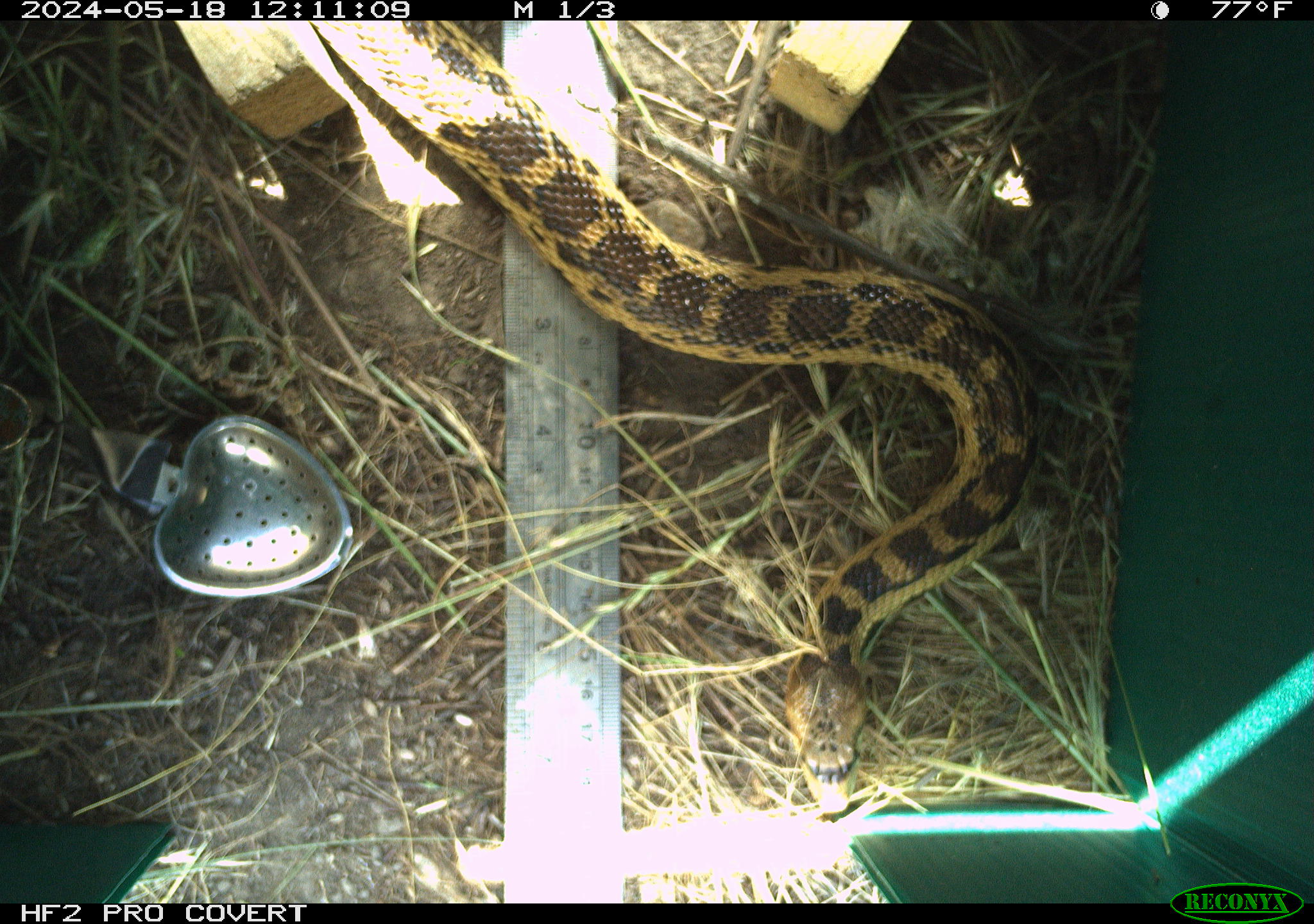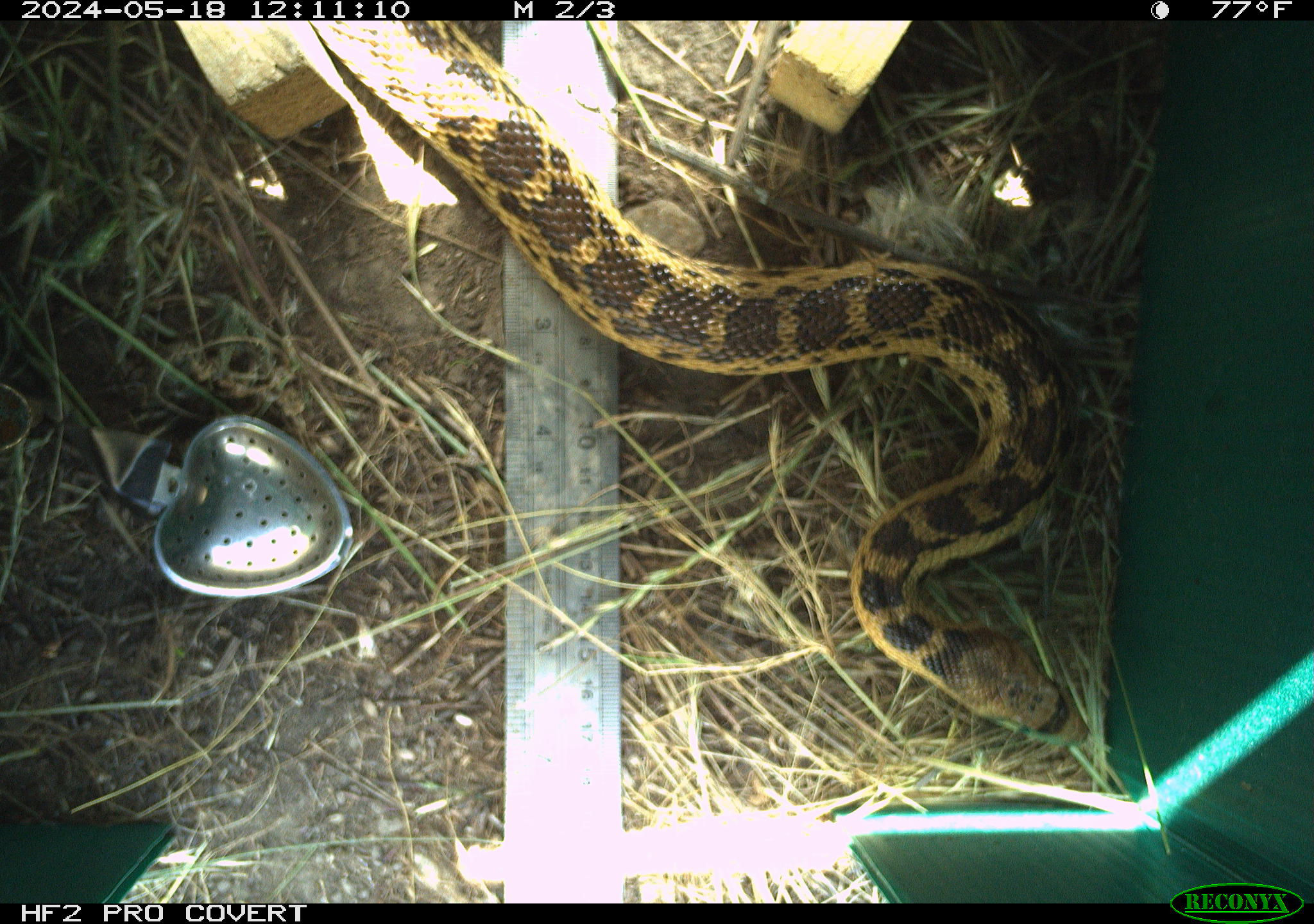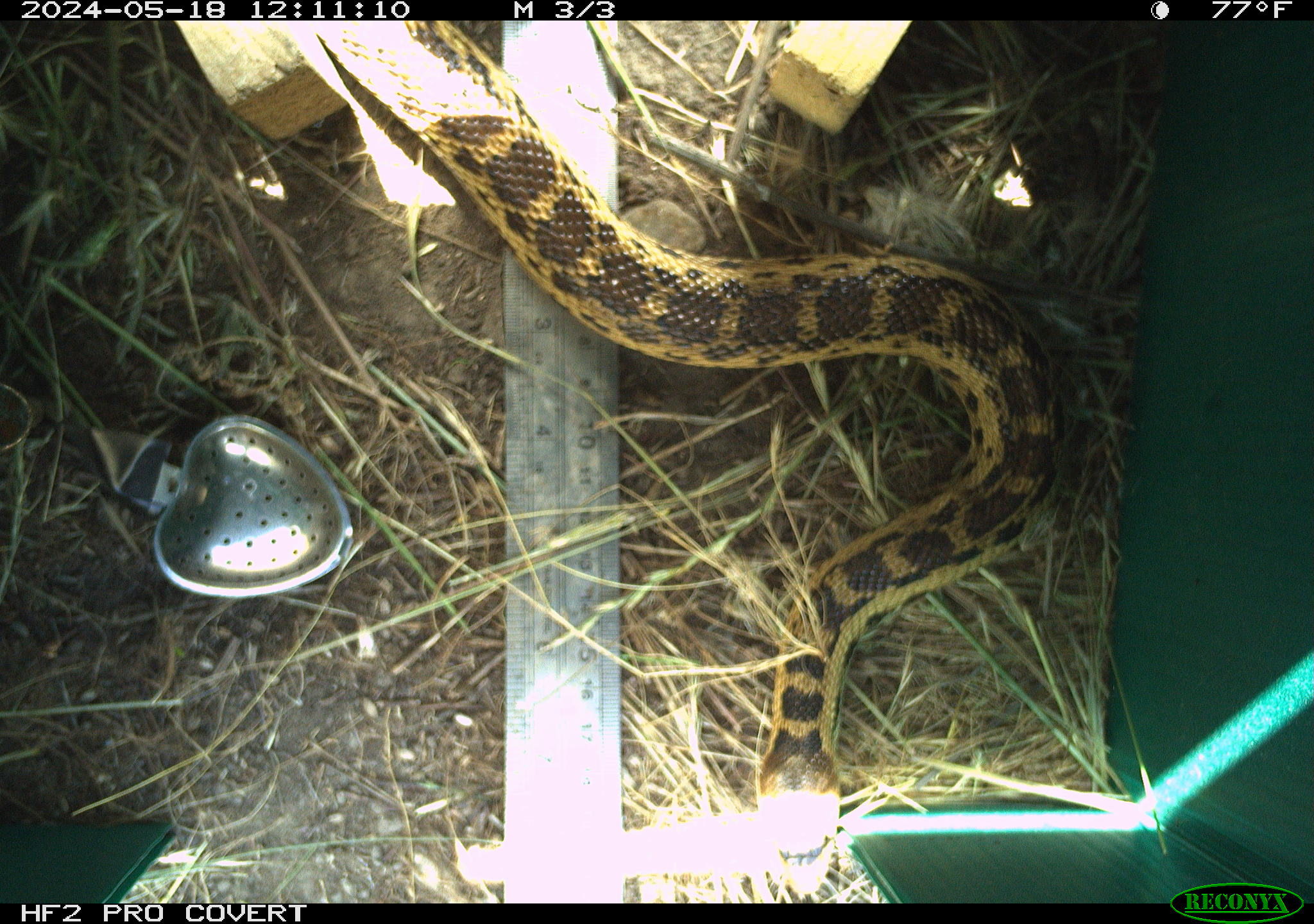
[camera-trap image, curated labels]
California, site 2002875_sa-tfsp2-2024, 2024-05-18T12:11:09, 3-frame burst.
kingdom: Animalia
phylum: Chordata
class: Reptilia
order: Squamata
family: Colubridae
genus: Pituophis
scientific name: Pituophis catenifer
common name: gophersnake